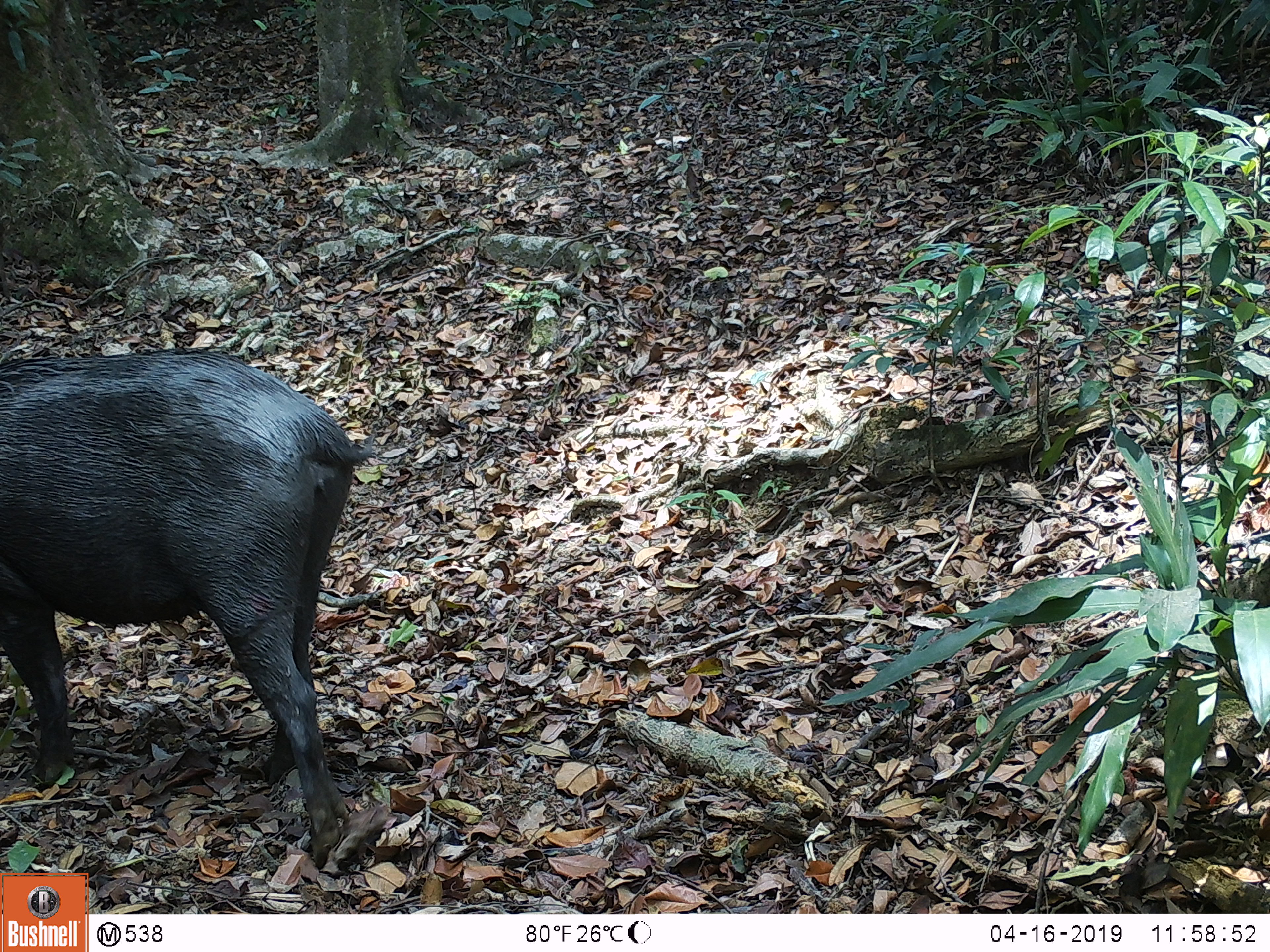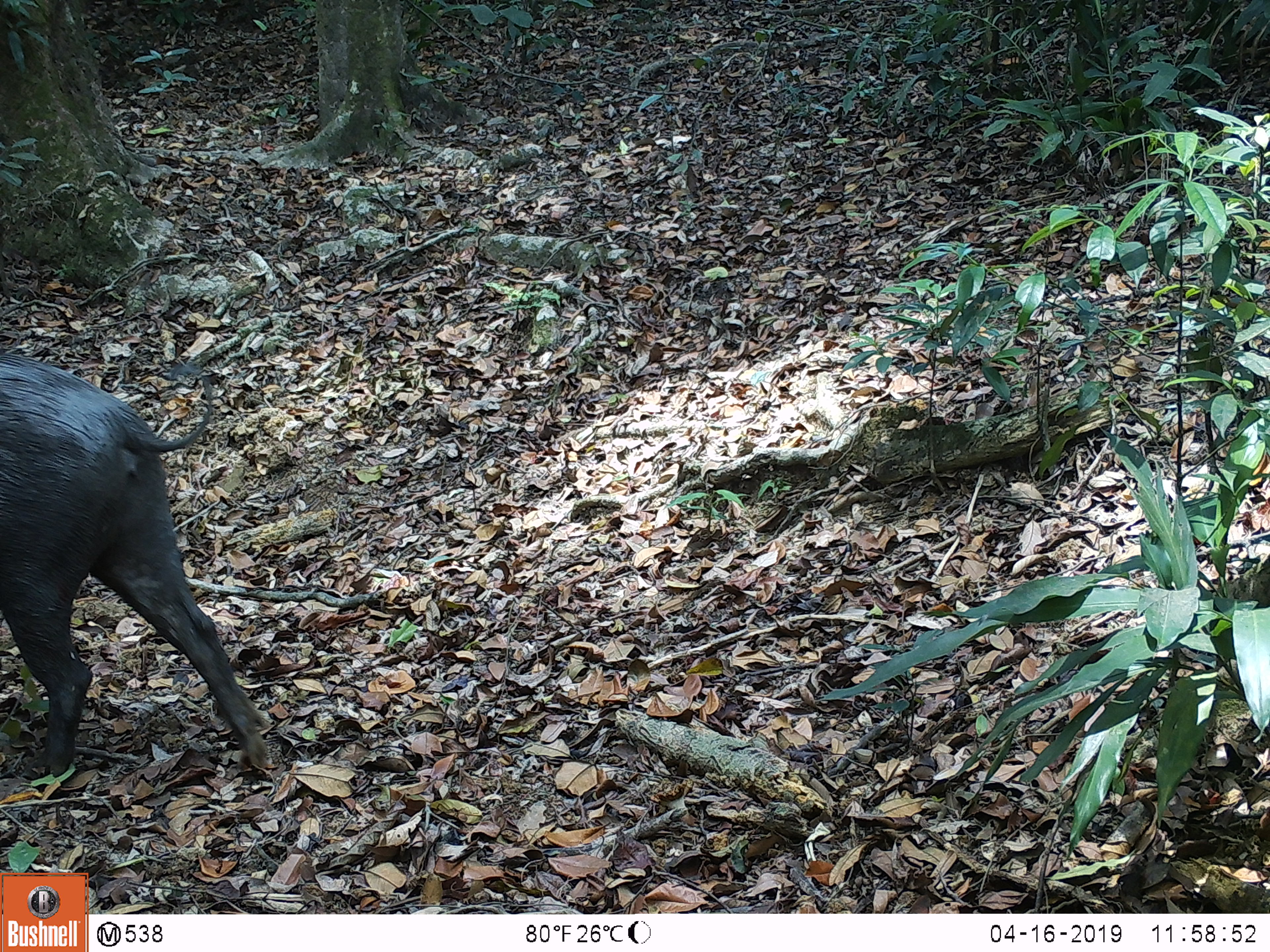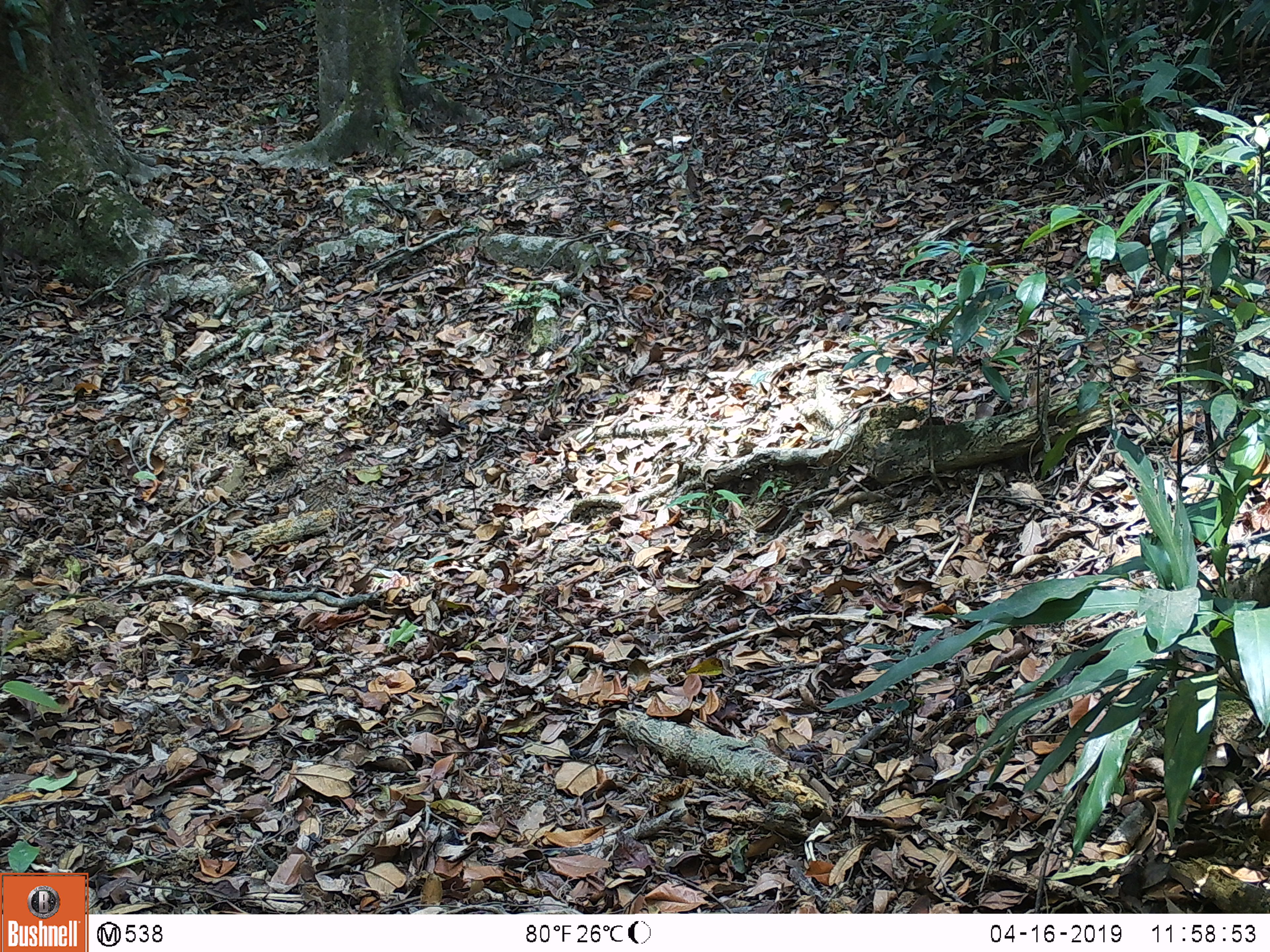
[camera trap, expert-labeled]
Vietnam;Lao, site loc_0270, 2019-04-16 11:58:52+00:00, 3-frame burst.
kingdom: Animalia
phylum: Chordata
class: Mammalia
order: Artiodactyla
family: Suidae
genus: Sus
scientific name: Sus scrofa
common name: eurasian wild pig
Eurasian wild pig (Sus scrofa). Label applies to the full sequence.